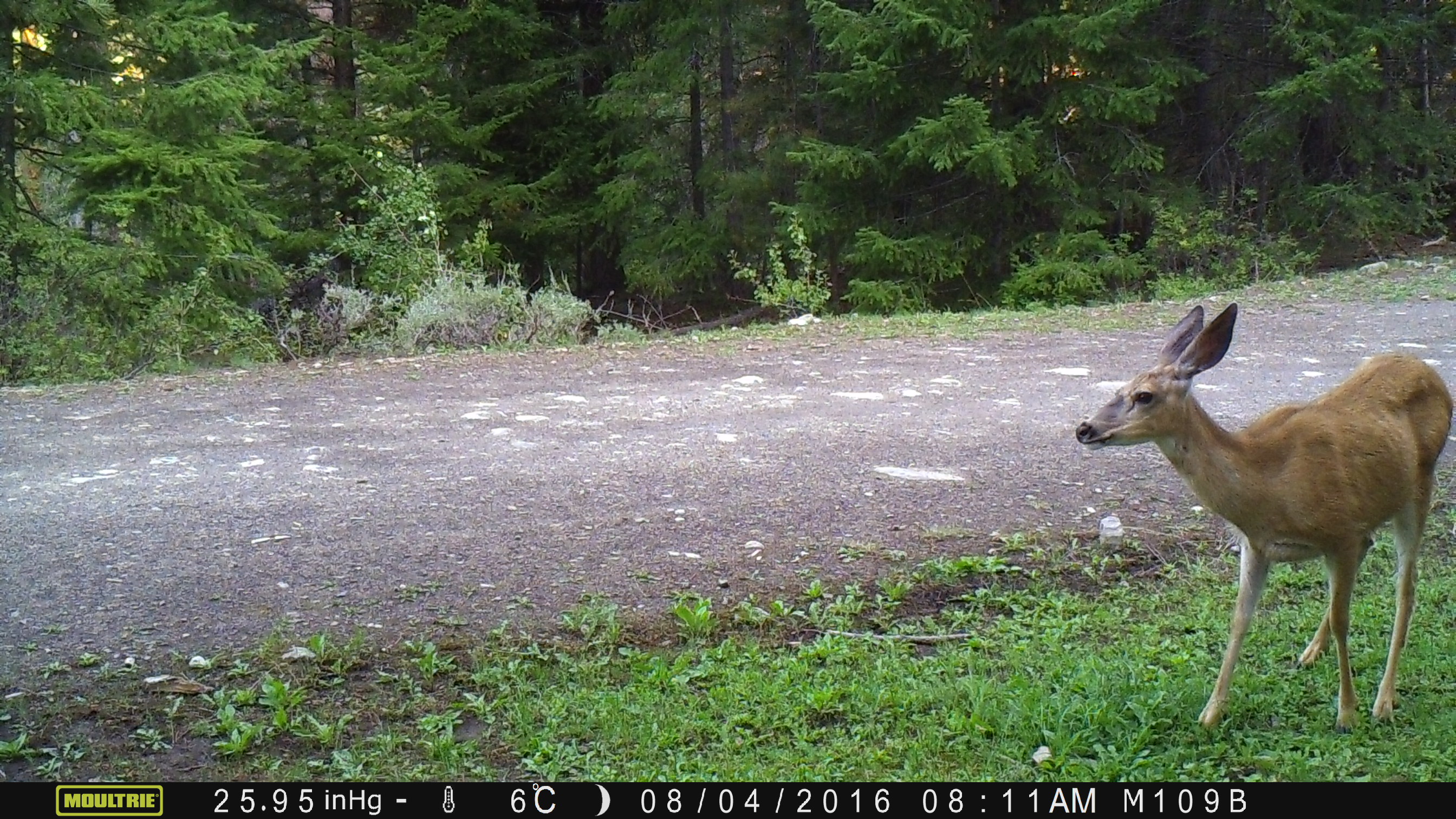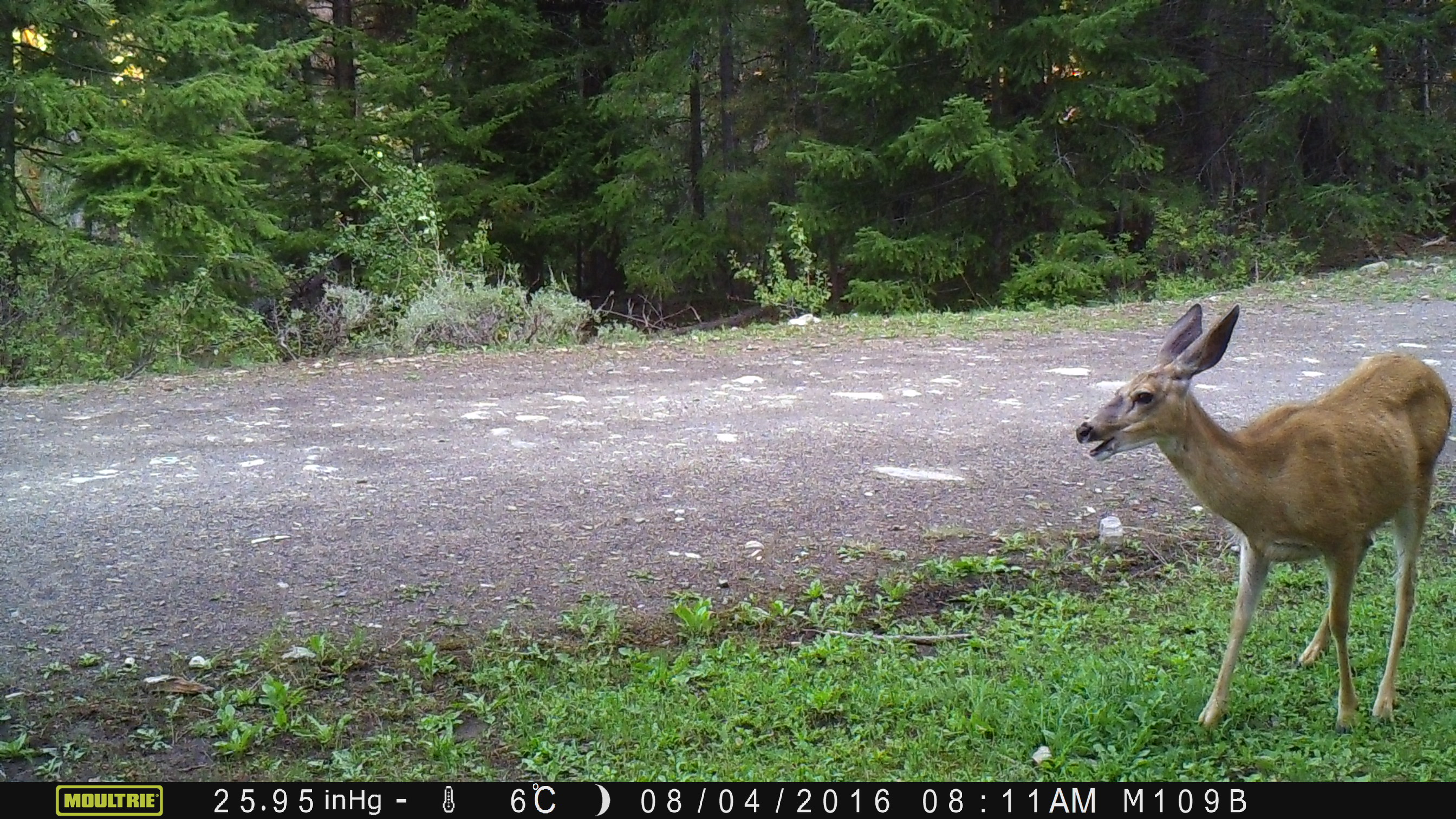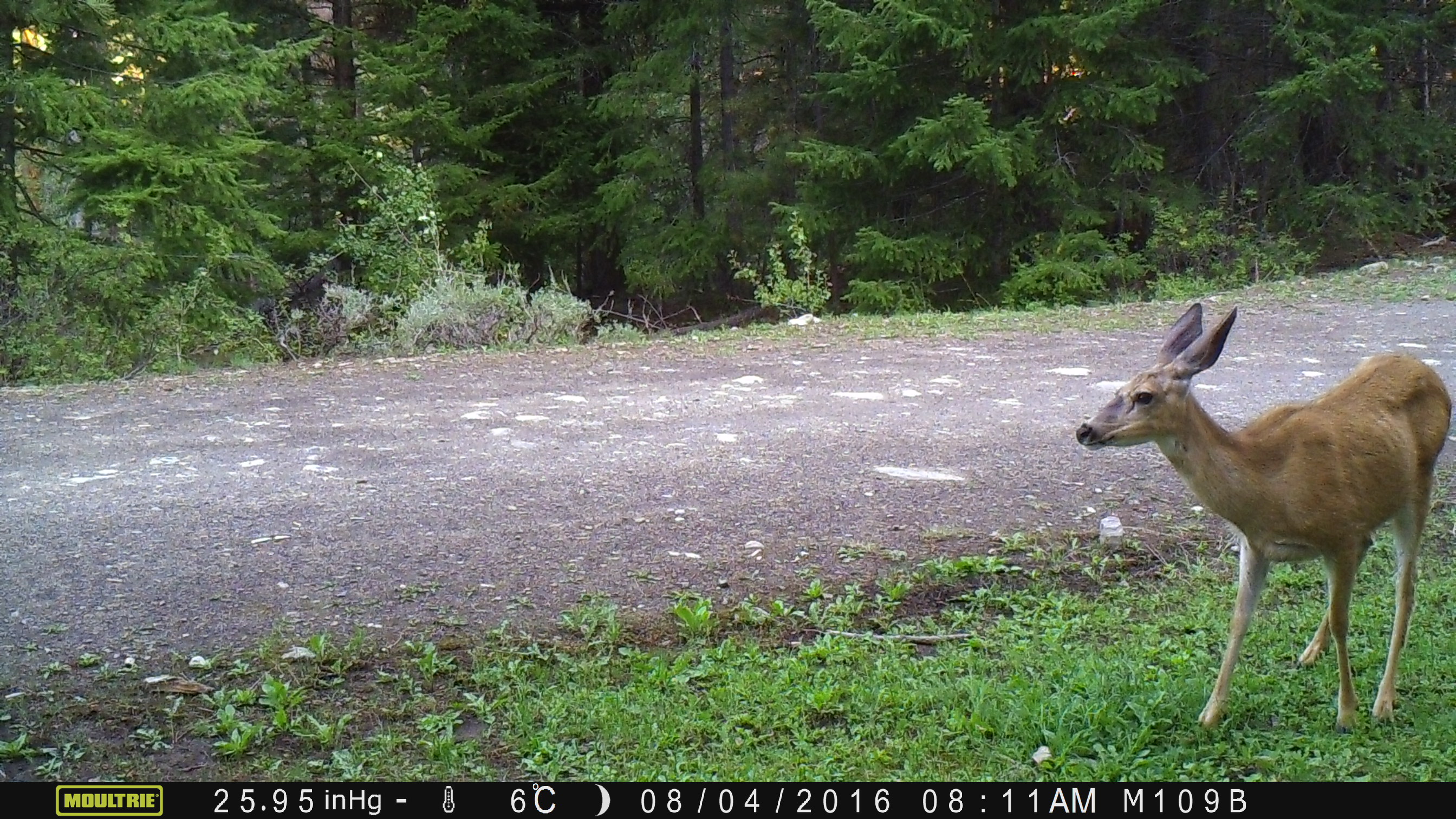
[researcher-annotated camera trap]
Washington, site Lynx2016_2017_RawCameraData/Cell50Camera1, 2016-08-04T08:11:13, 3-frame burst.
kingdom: Animalia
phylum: Chordata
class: Mammalia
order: Artiodactyla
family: Cervidae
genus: Odocoileus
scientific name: Odocoileus hemionus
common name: mule deer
Odocoileus hemionus (mule deer). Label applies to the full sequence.